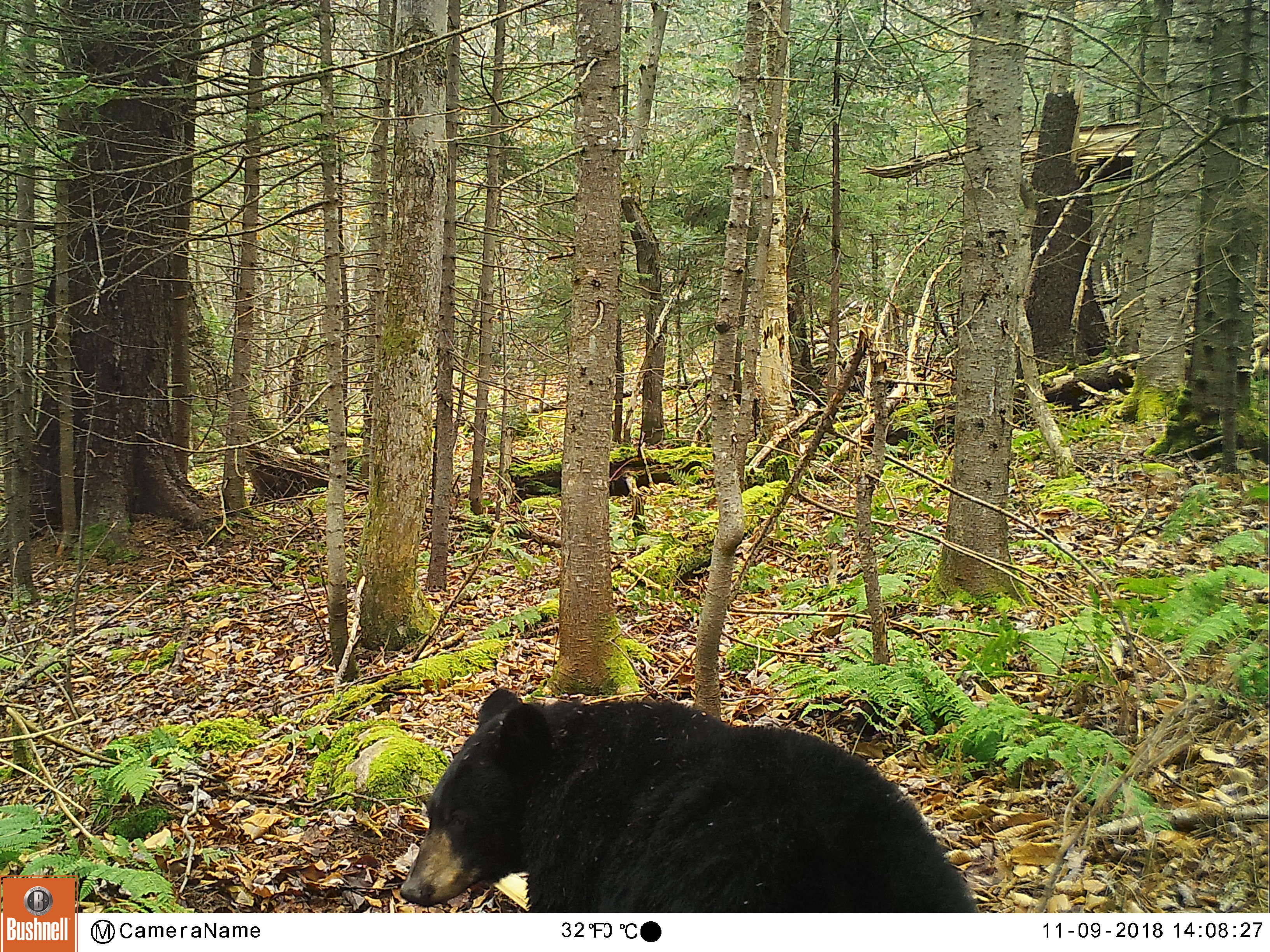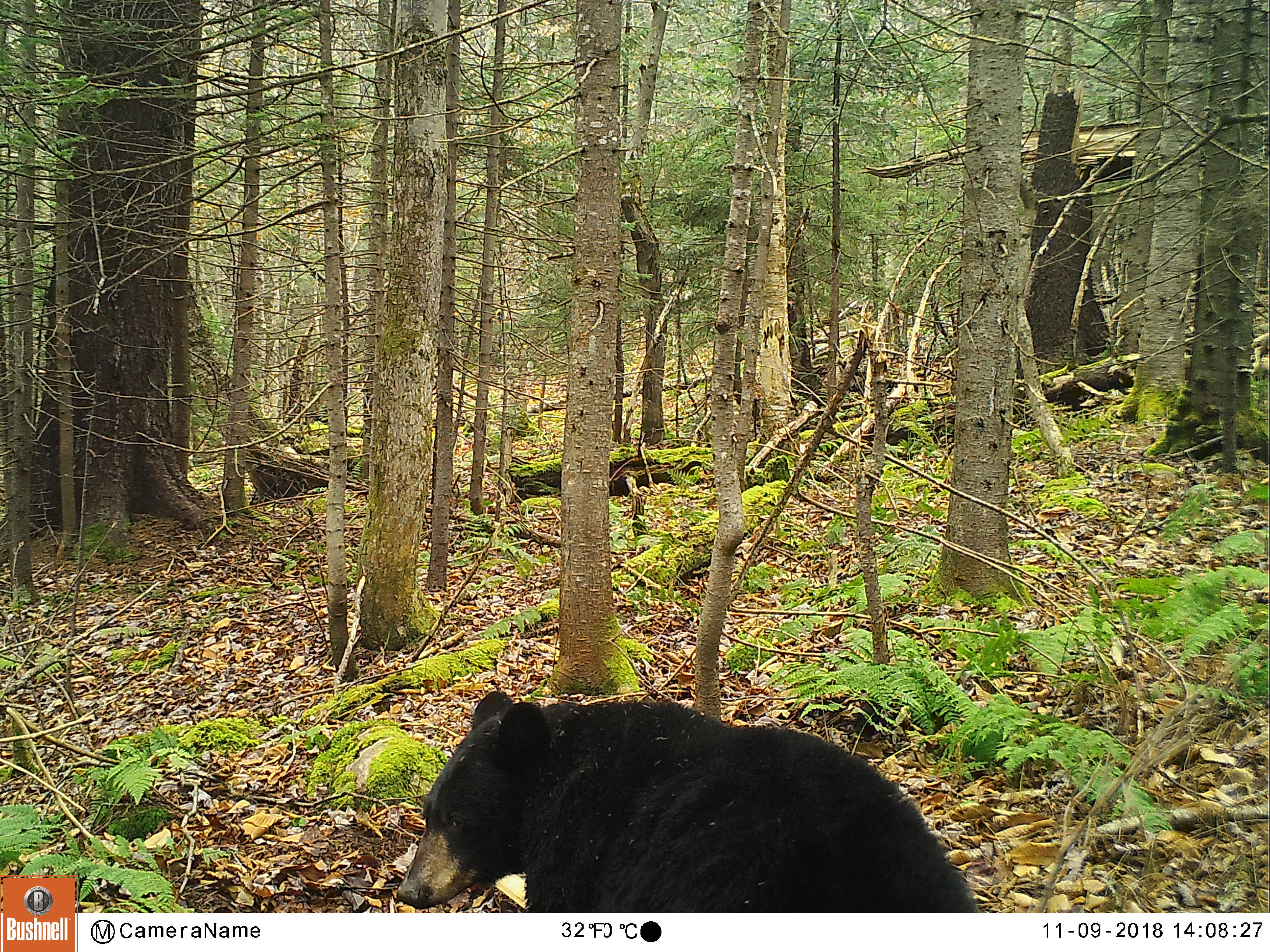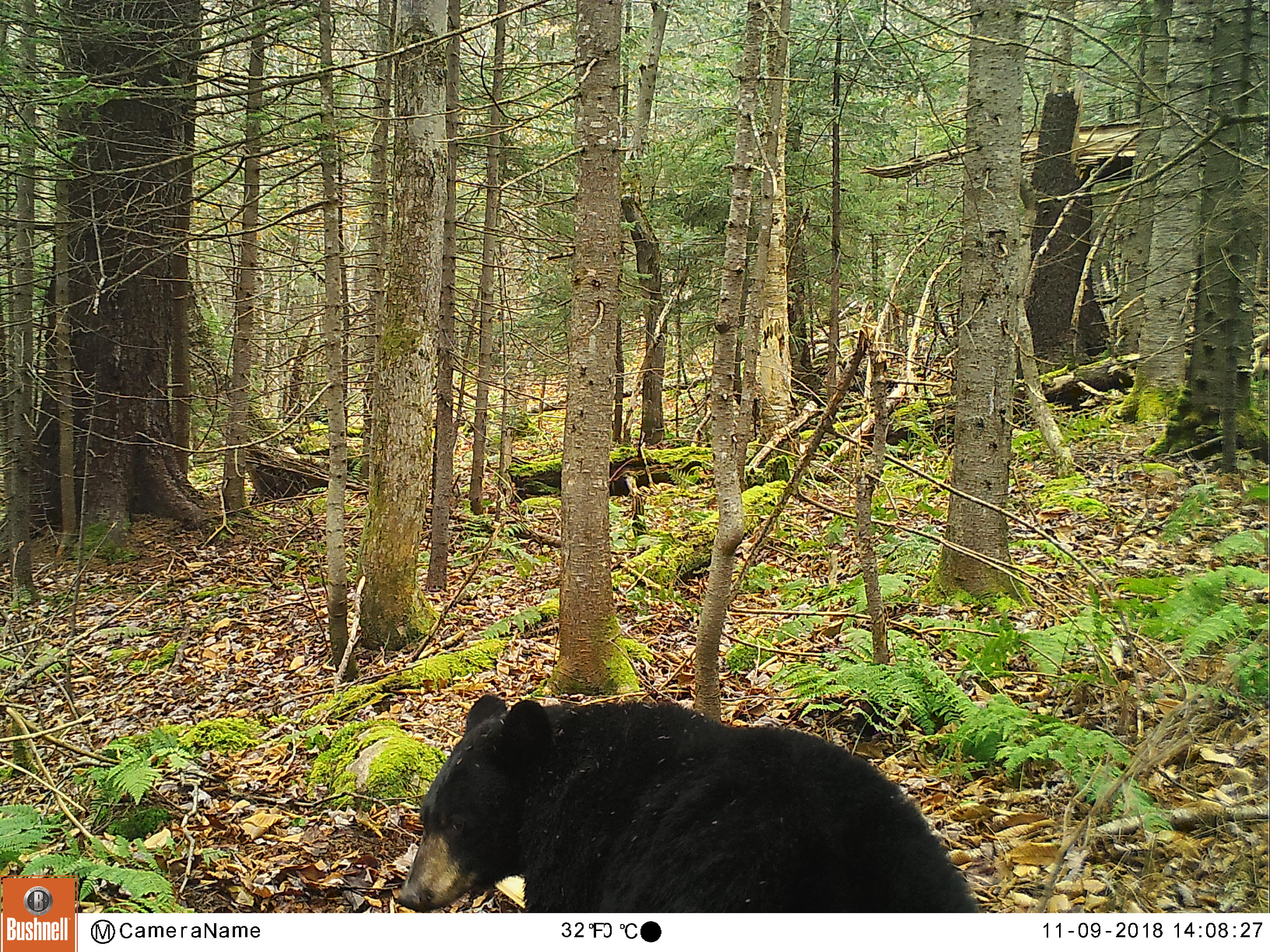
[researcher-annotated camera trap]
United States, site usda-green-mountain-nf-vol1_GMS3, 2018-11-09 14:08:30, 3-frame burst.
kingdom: Animalia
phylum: Chordata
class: Mammalia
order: Carnivora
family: Ursidae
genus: Ursus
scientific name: Ursus americanus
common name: black bear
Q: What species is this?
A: Black bear (Ursus americanus).